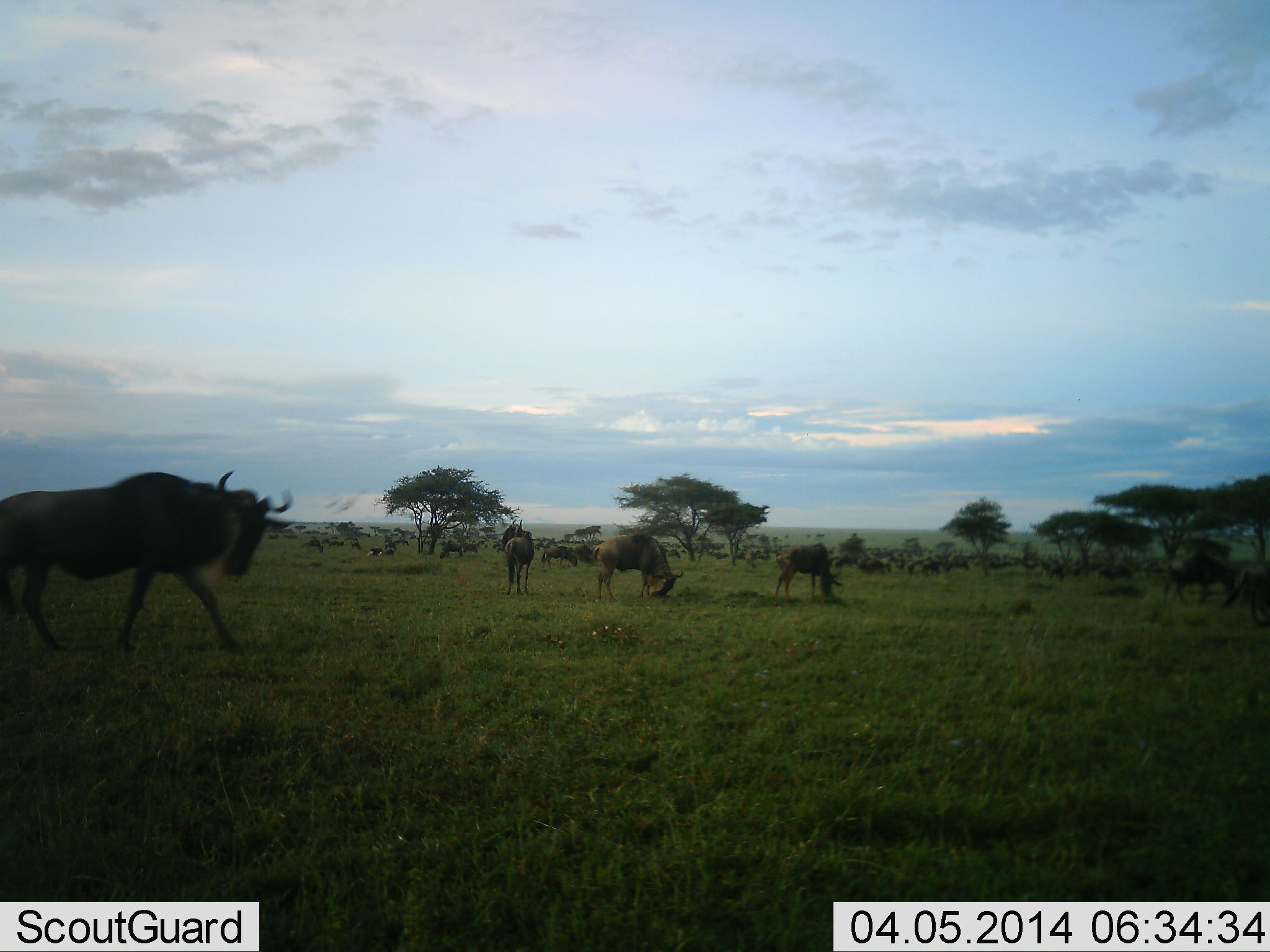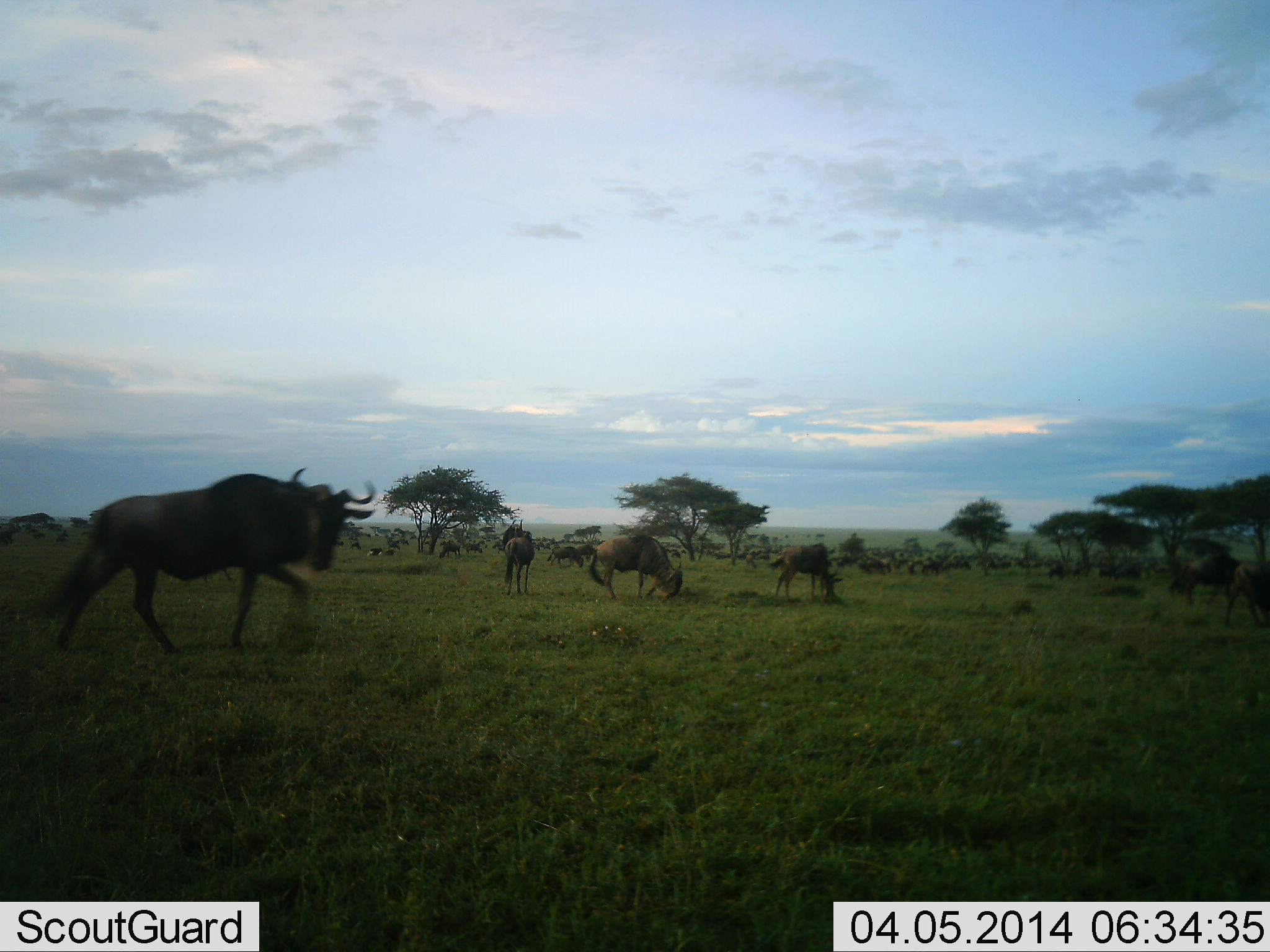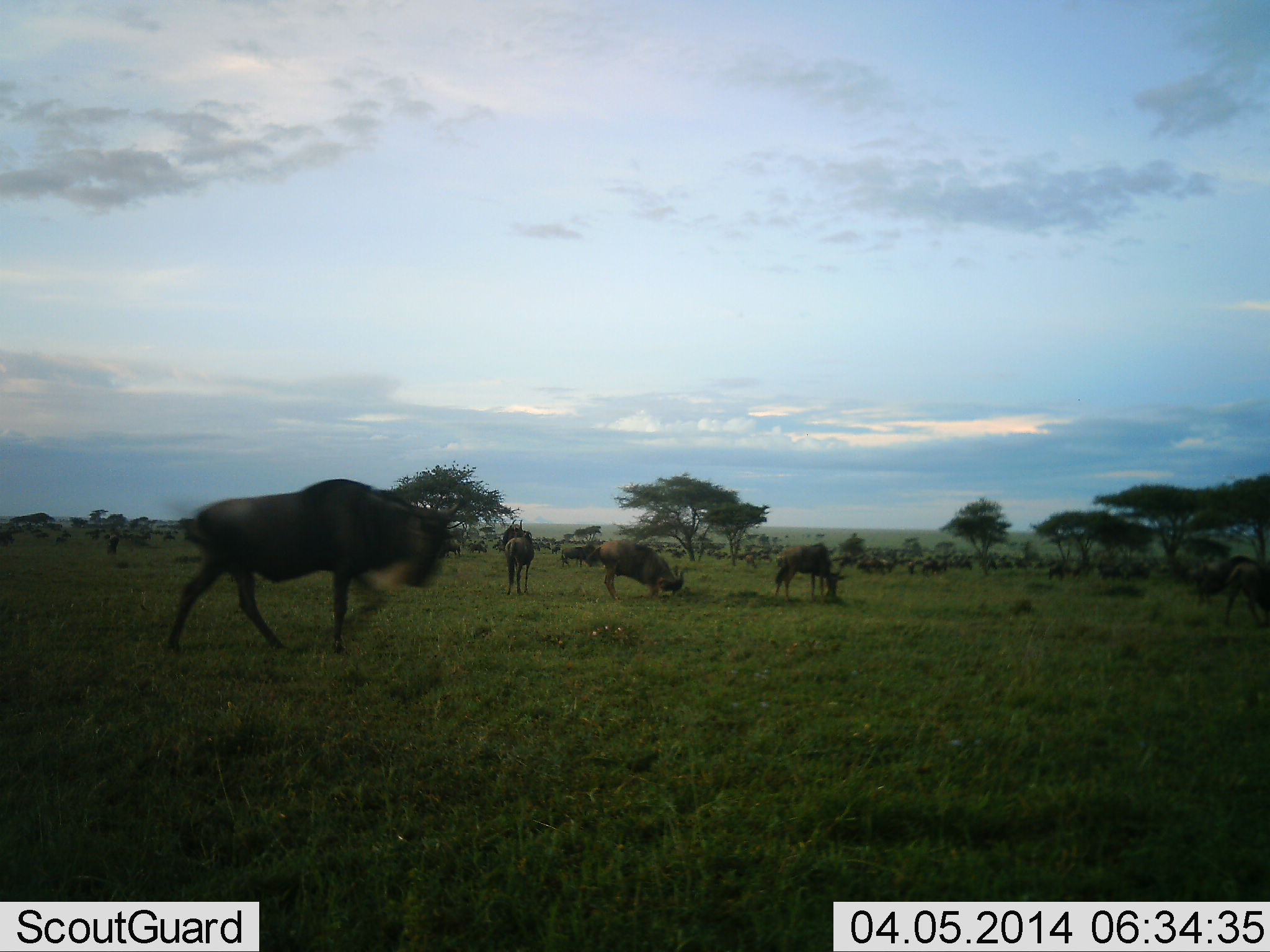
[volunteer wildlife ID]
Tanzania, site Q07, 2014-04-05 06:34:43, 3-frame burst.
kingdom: Animalia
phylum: Chordata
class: Mammalia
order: Artiodactyla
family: Bovidae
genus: Connochaetes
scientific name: Connochaetes taurinus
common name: blue wildebeest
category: wildebeest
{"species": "wildebeest (blue wildebeest) (Connochaetes taurinus)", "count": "51+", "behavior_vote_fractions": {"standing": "50%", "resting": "20%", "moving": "80%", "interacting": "0%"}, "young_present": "10%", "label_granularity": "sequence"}